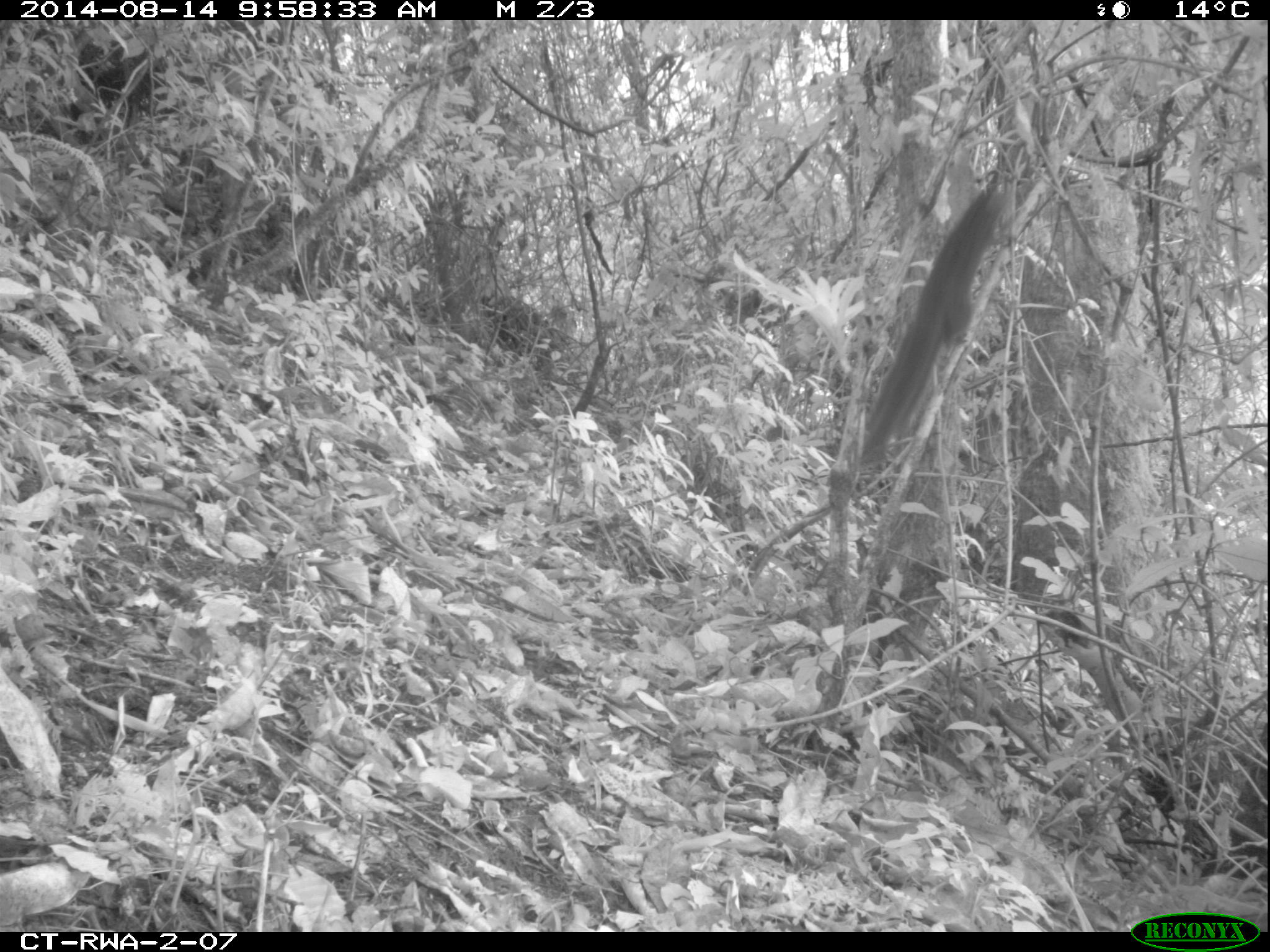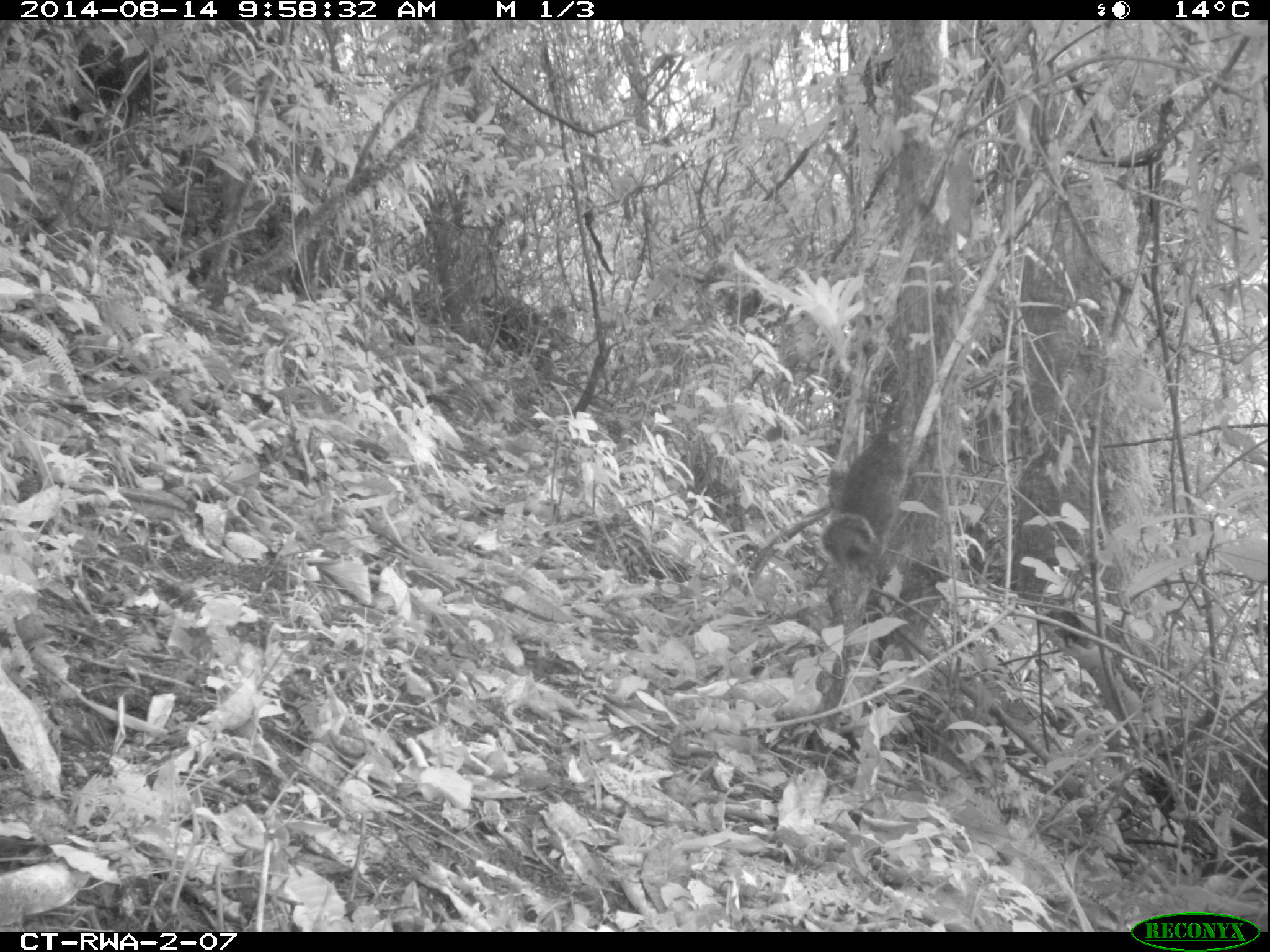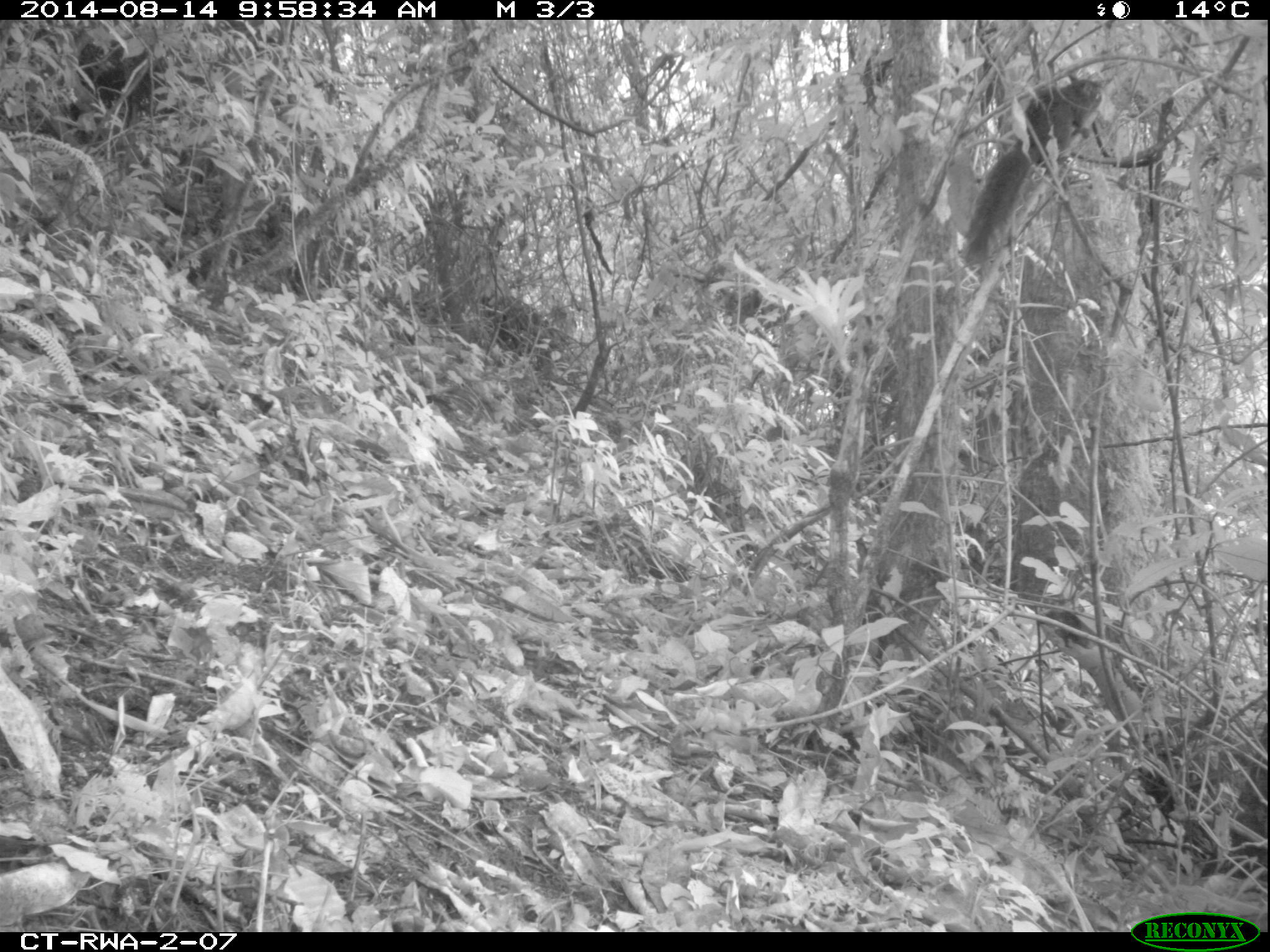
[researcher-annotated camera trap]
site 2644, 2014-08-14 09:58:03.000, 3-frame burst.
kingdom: Animalia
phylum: Chordata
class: Mammalia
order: Rodentia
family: Sciuridae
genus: Funisciurus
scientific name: Funisciurus carruthersi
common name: carruther's mountain squirrel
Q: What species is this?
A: Funisciurus carruthersi (carruther's mountain squirrel).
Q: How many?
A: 1.